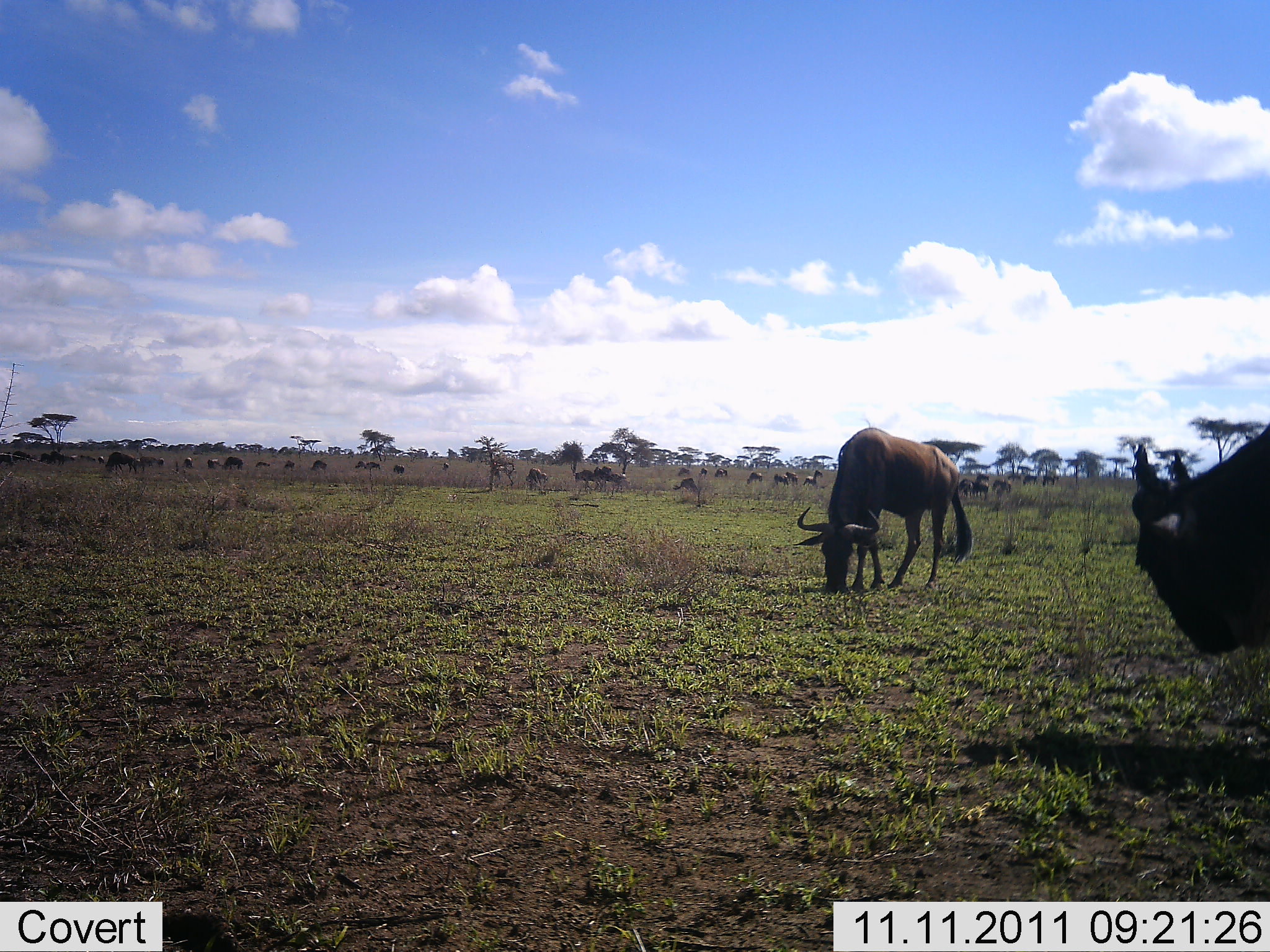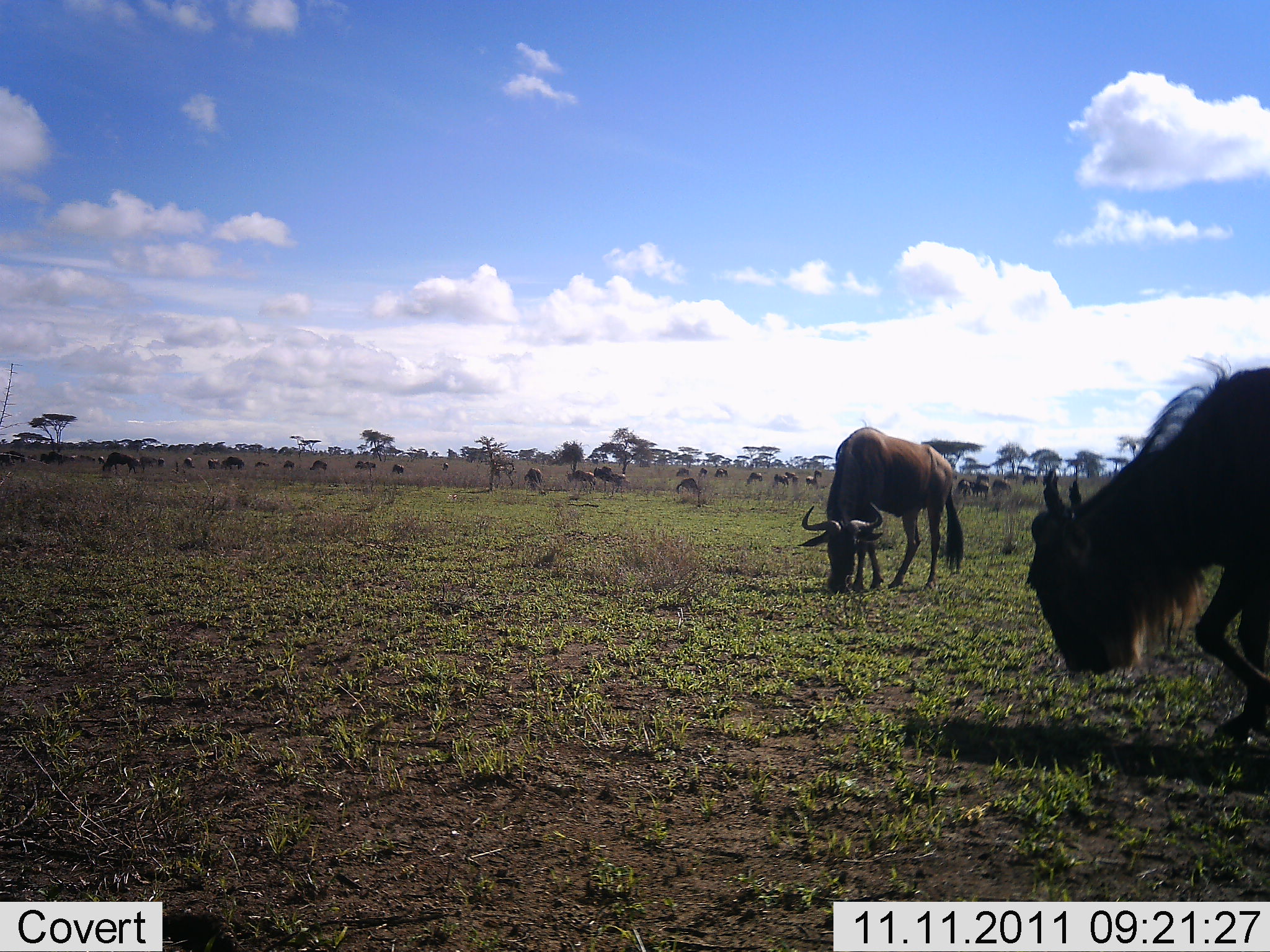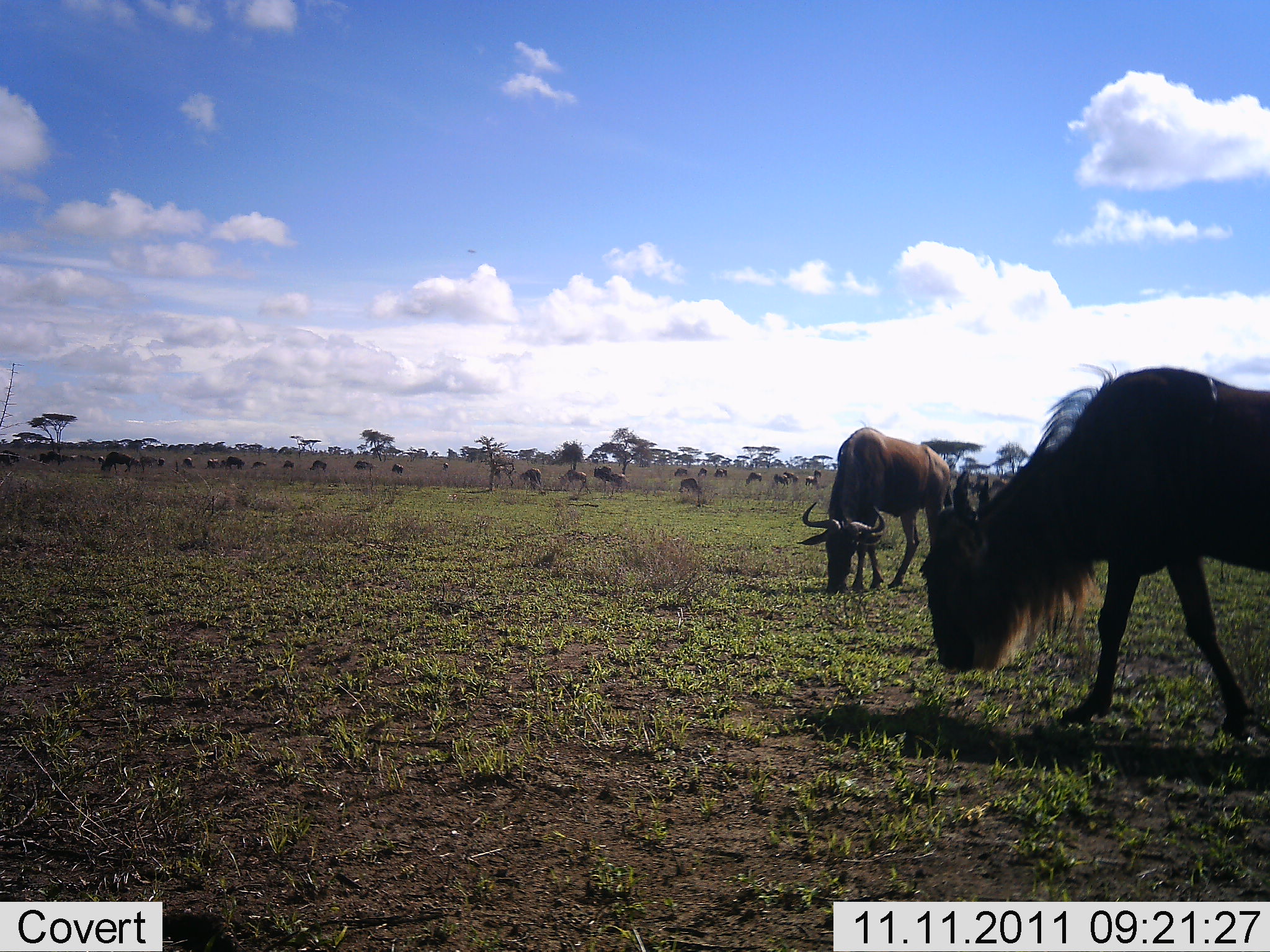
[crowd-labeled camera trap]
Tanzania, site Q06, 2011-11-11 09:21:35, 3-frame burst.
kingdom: Animalia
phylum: Chordata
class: Mammalia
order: Artiodactyla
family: Bovidae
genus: Connochaetes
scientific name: Connochaetes taurinus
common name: blue wildebeest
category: wildebeest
Wildebeest (blue wildebeest) (Connochaetes taurinus), count 11-50. Behavior (volunteer vote fractions): standing 36%, resting 0%, moving 43%, interacting 7%. Young present (vote fraction): 0%. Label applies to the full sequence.